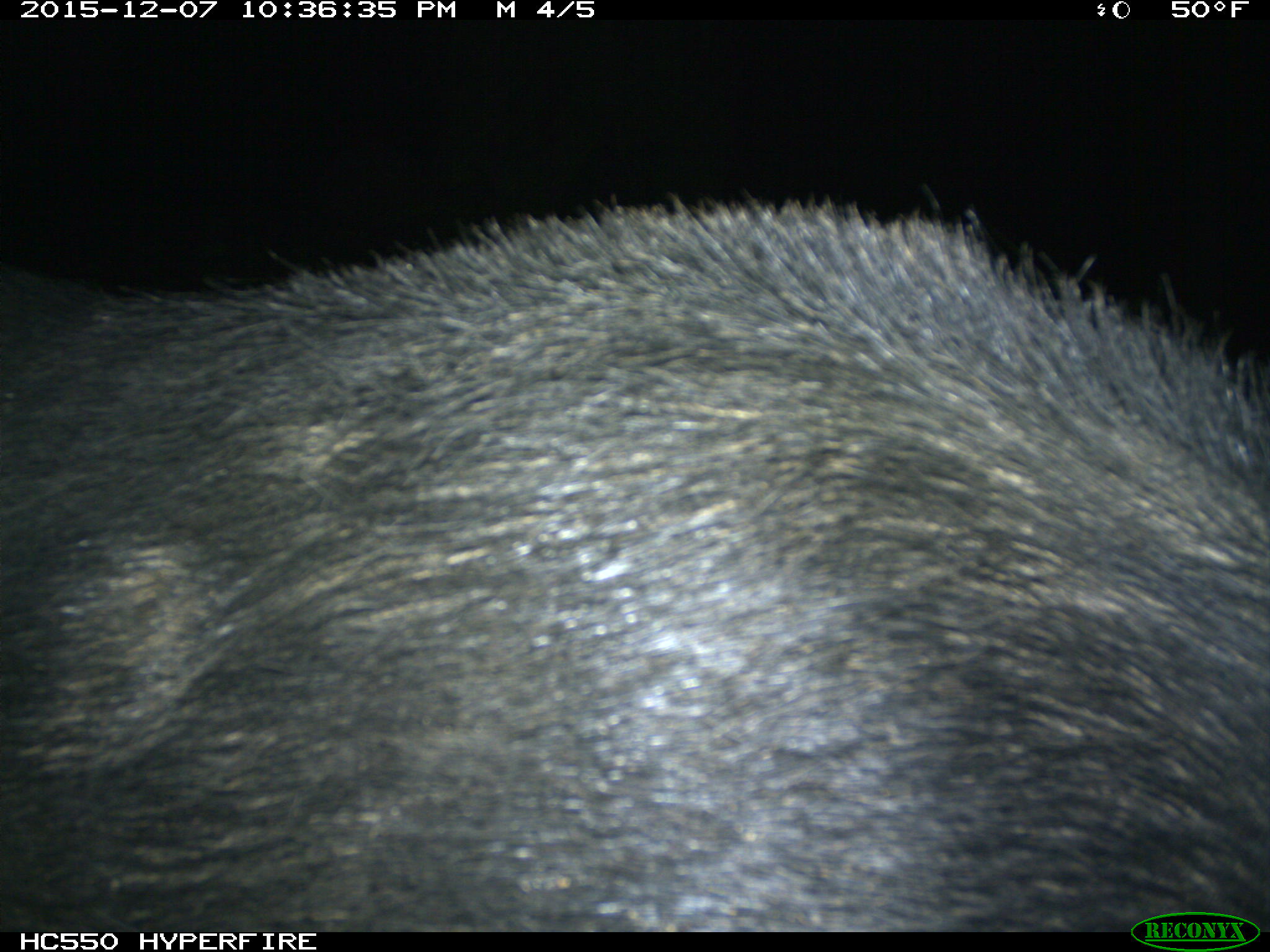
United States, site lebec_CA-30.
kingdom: Animalia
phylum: Chordata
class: Mammalia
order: Artiodactyla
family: Suidae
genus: Sus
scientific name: Sus scrofa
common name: wild boar